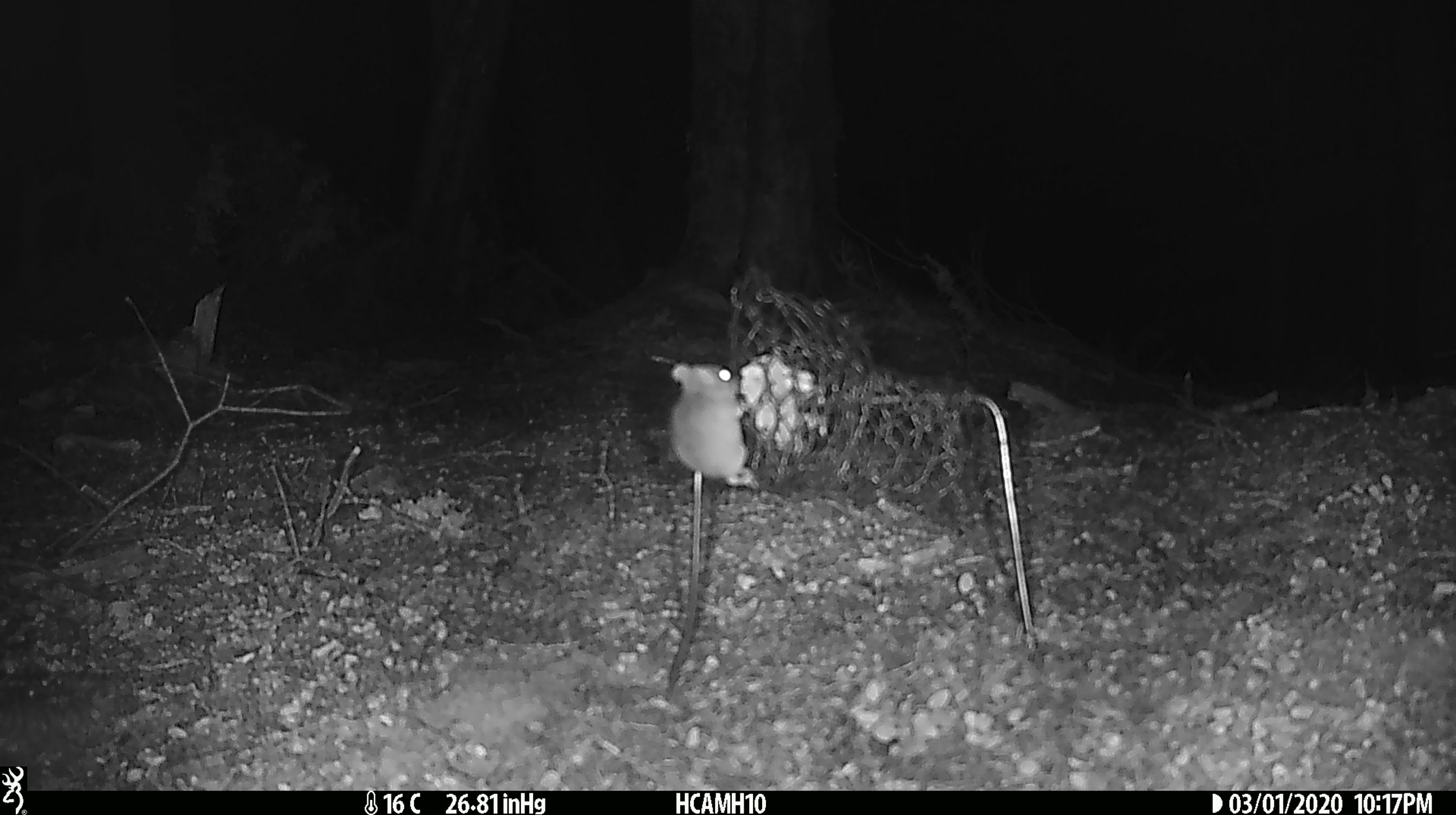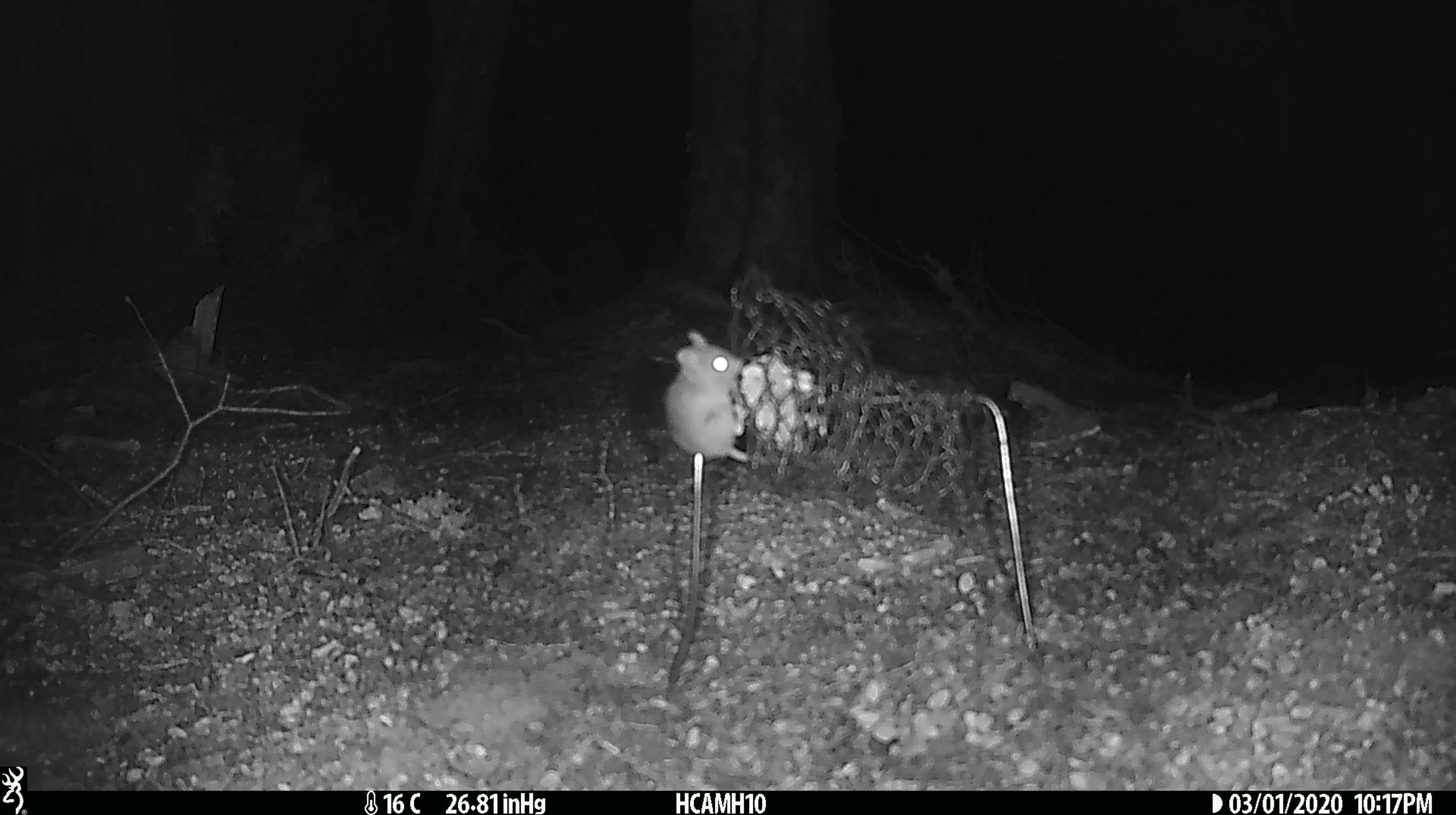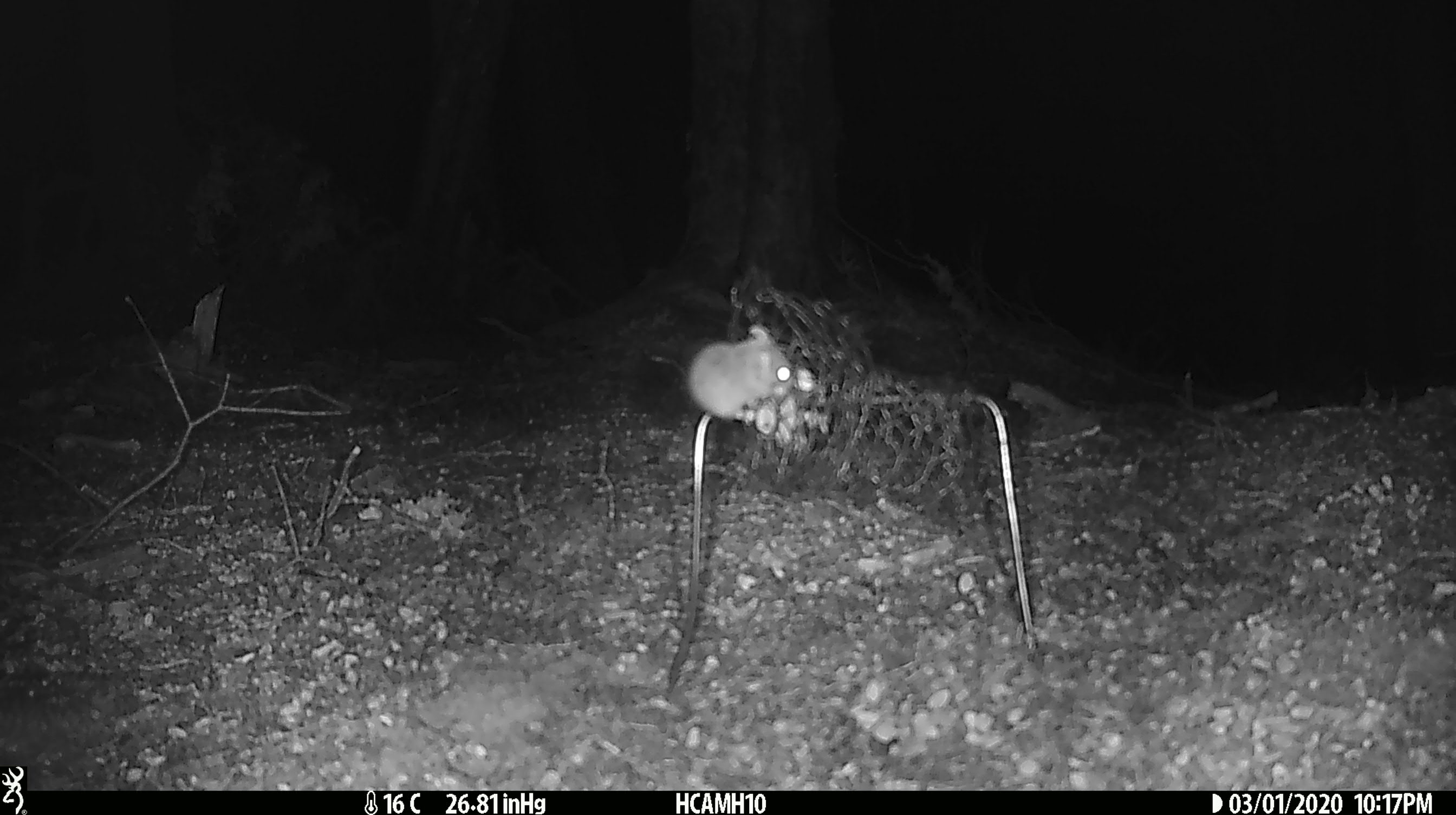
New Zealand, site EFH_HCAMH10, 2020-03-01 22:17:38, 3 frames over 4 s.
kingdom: Animalia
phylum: Chordata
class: Mammalia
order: Rodentia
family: Muridae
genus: Mus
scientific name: Mus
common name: mouse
Mouse (Mus).